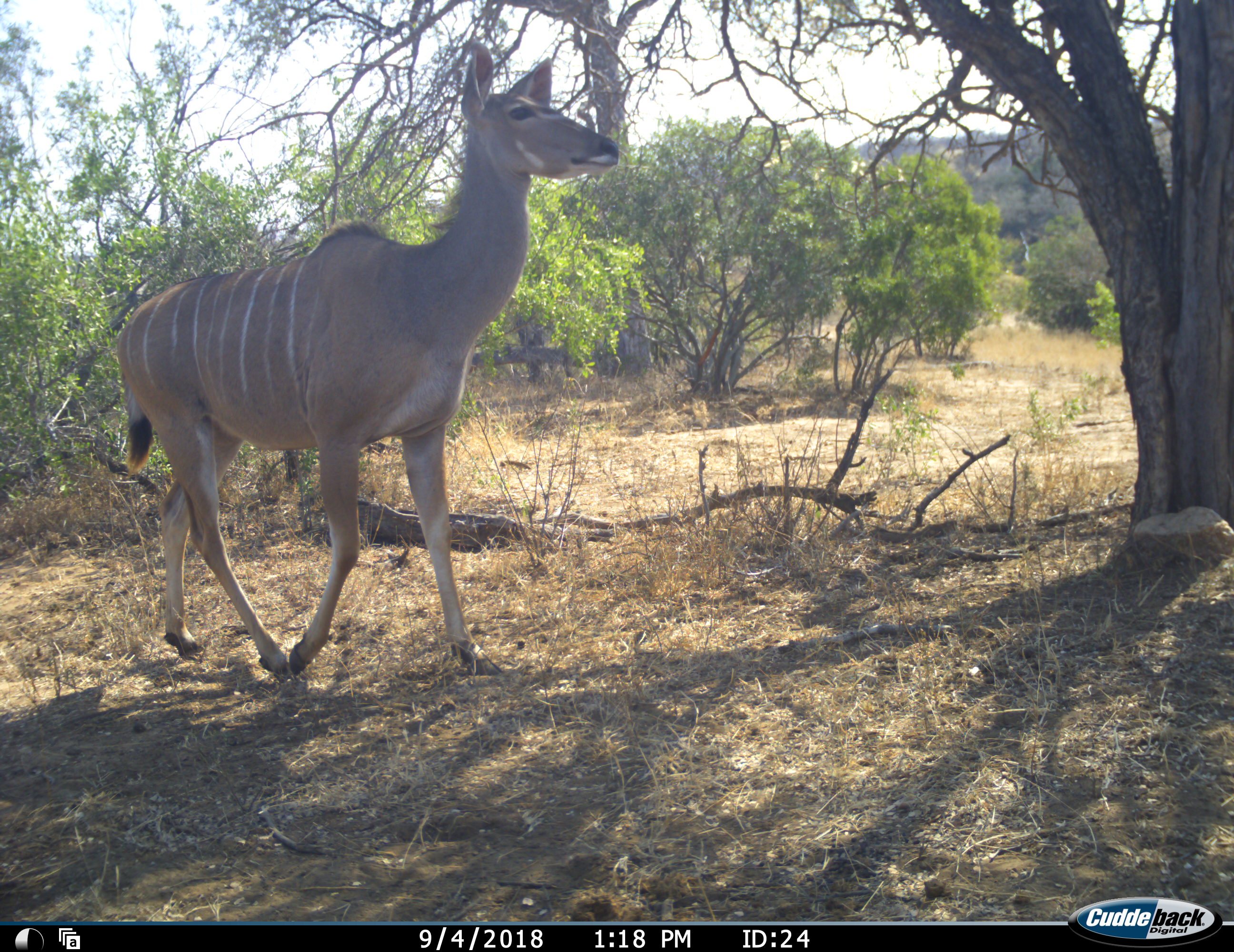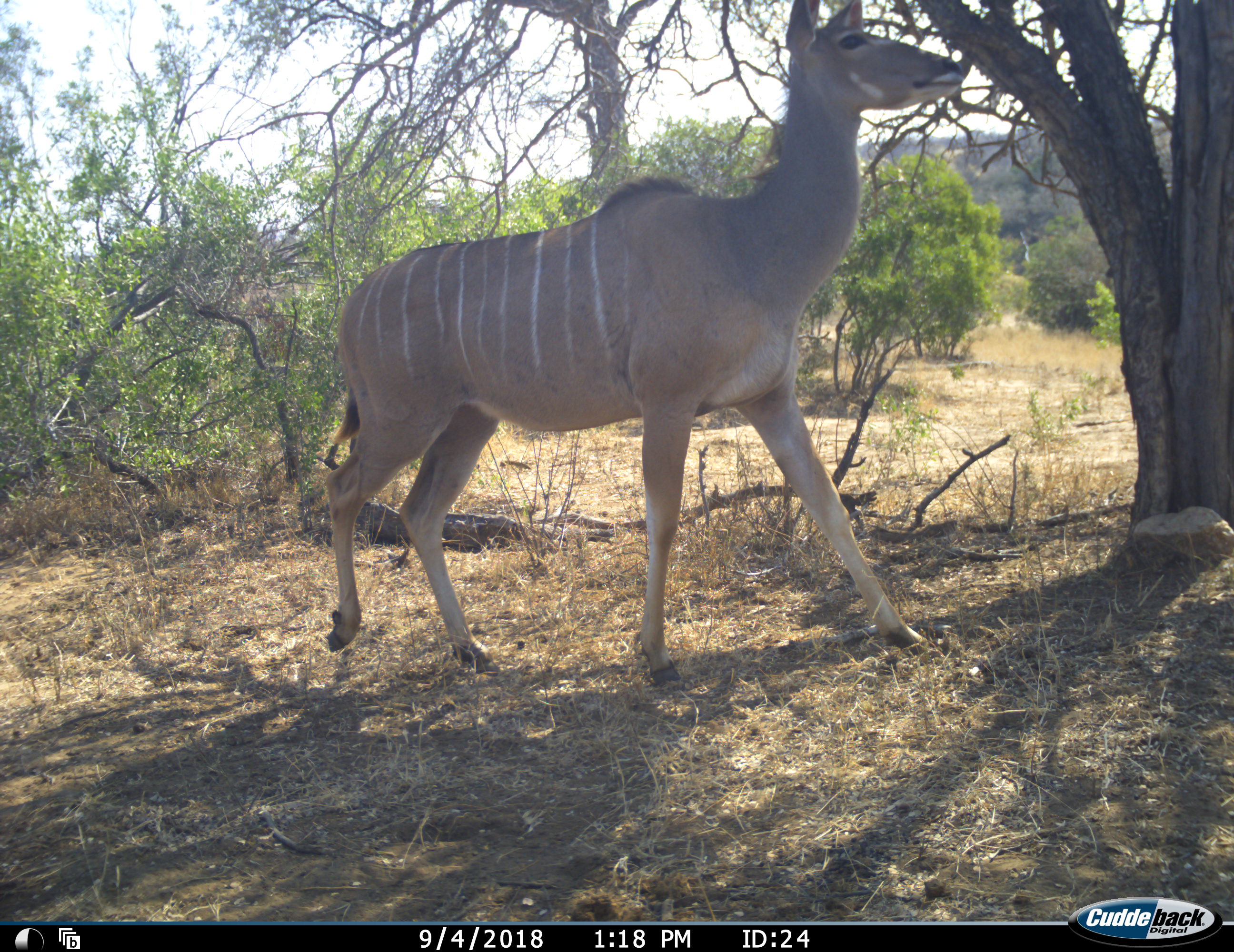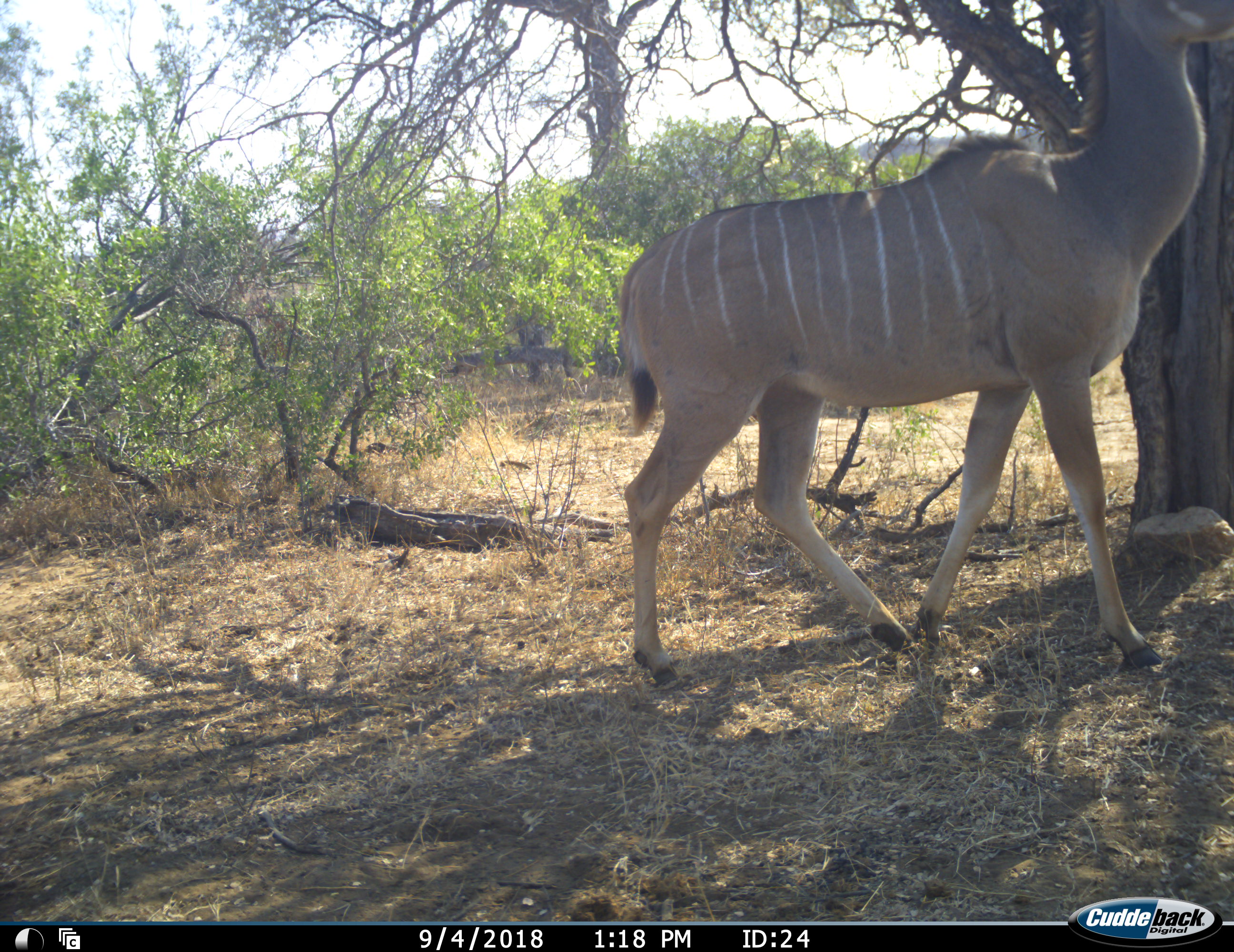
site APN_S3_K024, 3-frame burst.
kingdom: Animalia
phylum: Chordata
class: Mammalia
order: Artiodactyla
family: Bovidae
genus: Tragelaphus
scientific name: Tragelaphus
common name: kudu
Kudu (Tragelaphus), count 1. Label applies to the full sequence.